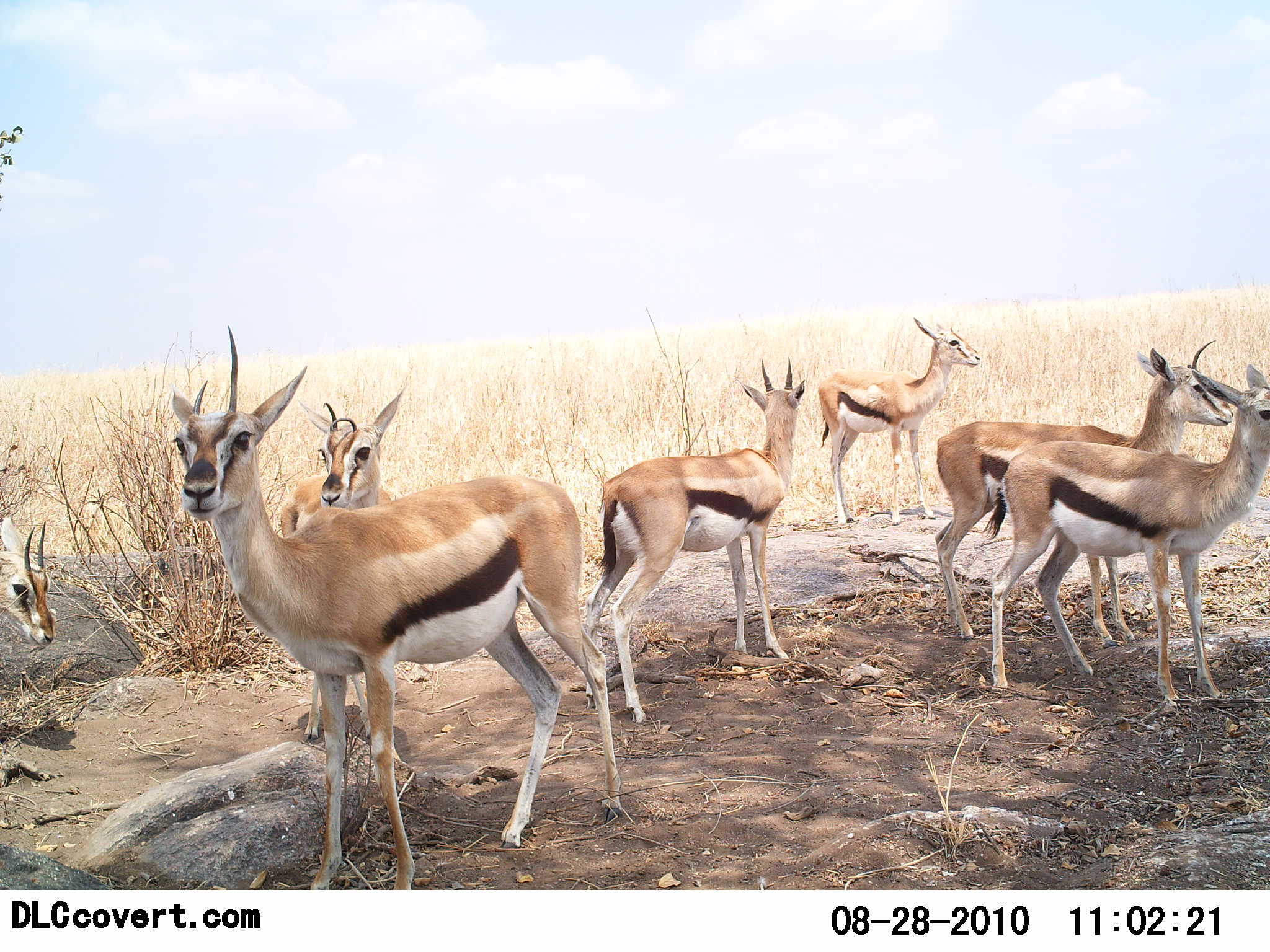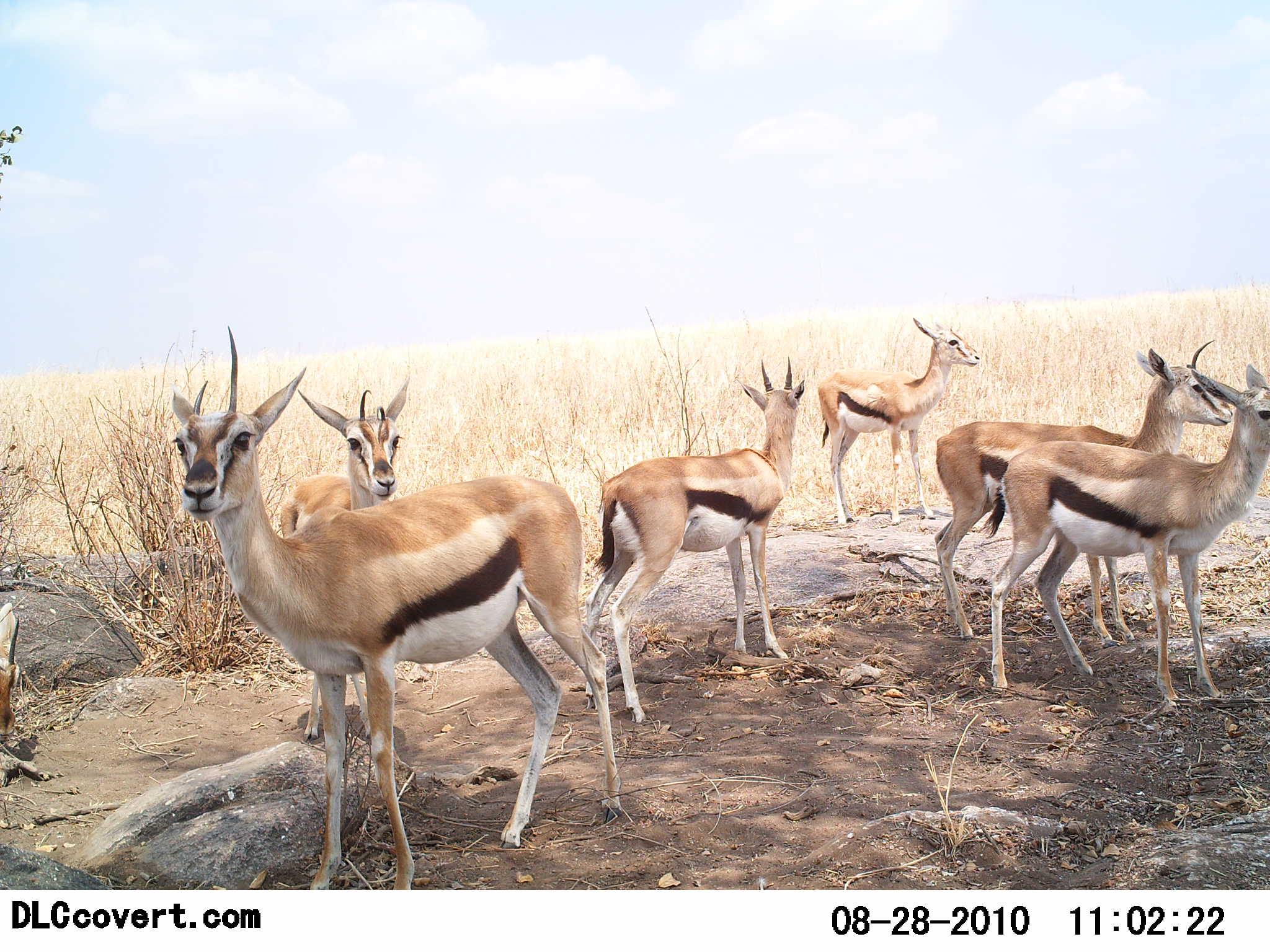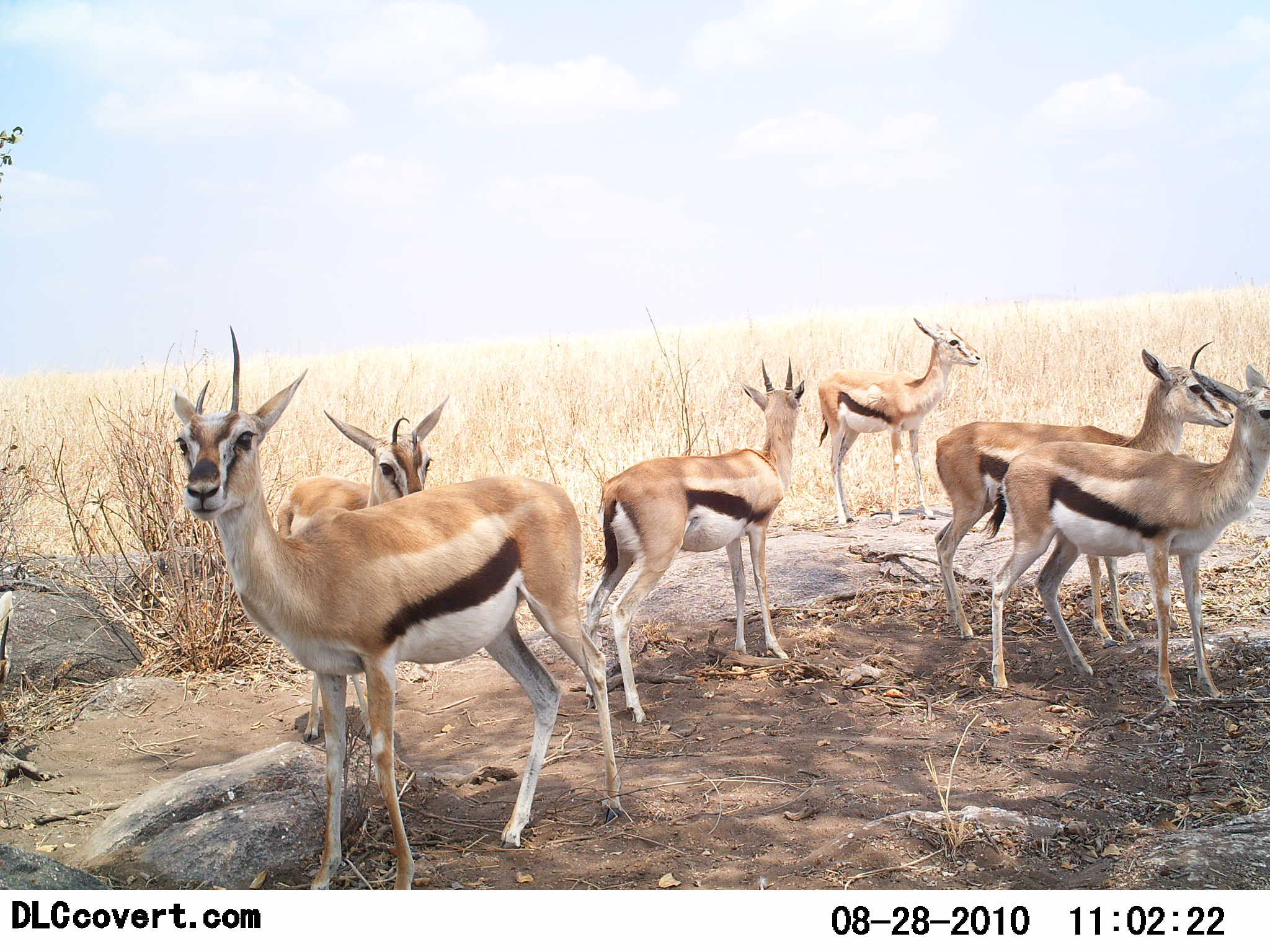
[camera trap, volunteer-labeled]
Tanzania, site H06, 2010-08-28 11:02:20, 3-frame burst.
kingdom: Animalia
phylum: Chordata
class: Mammalia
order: Artiodactyla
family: Bovidae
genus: Eudorcas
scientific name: Eudorcas thomsonii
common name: thomson's gazelle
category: gazellethomsons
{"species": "gazellethomsons (thomson's gazelle) (Eudorcas thomsonii)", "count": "7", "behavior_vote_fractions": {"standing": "100%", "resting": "0%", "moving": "5%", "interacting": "0%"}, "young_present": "5%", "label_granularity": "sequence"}